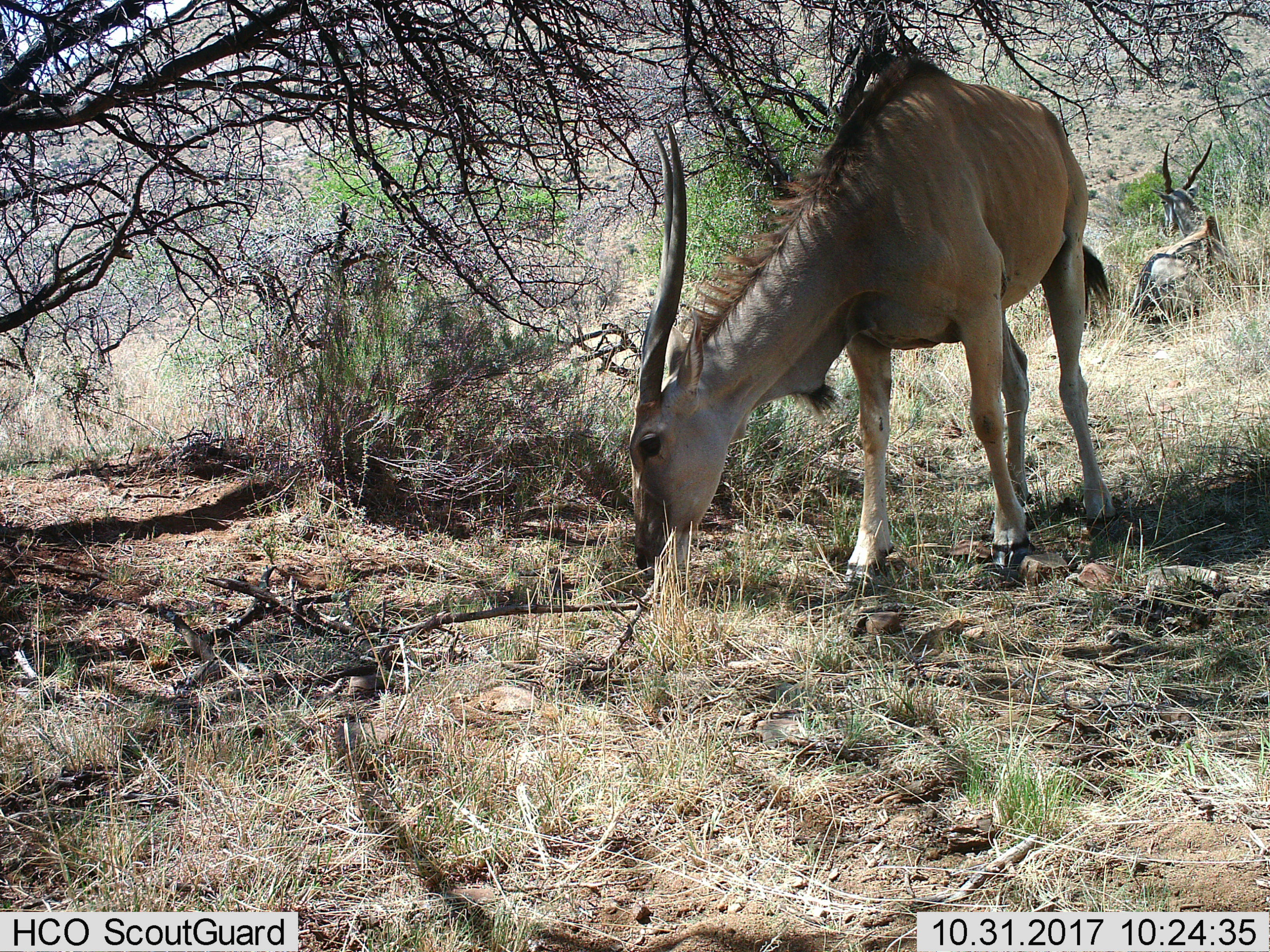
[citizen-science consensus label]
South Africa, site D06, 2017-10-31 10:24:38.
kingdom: Animalia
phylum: Chordata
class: Mammalia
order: Artiodactyla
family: Bovidae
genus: Tragelaphus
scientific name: Tragelaphus oryx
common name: eland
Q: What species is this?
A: Eland (Tragelaphus oryx).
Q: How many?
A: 1.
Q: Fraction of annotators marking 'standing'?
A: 22%.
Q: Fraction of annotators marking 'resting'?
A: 44%.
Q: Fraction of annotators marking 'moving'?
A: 11%.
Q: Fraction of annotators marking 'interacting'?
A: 0%.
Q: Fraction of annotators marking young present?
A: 0%.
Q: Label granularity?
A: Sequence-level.